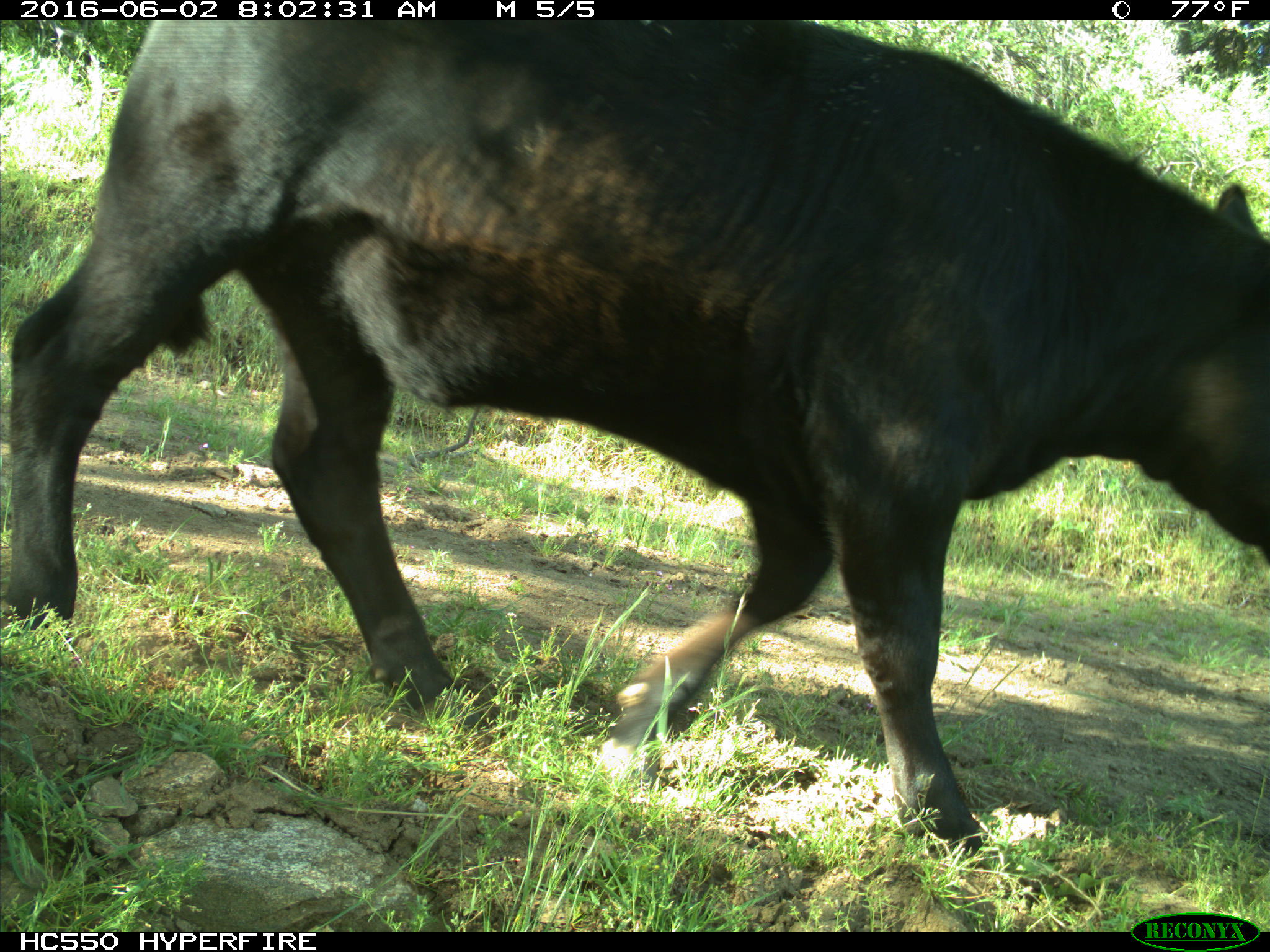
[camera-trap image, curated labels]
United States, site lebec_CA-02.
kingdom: Animalia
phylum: Chordata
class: Mammalia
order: Artiodactyla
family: Bovidae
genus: Bos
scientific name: Bos taurus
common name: domestic cow